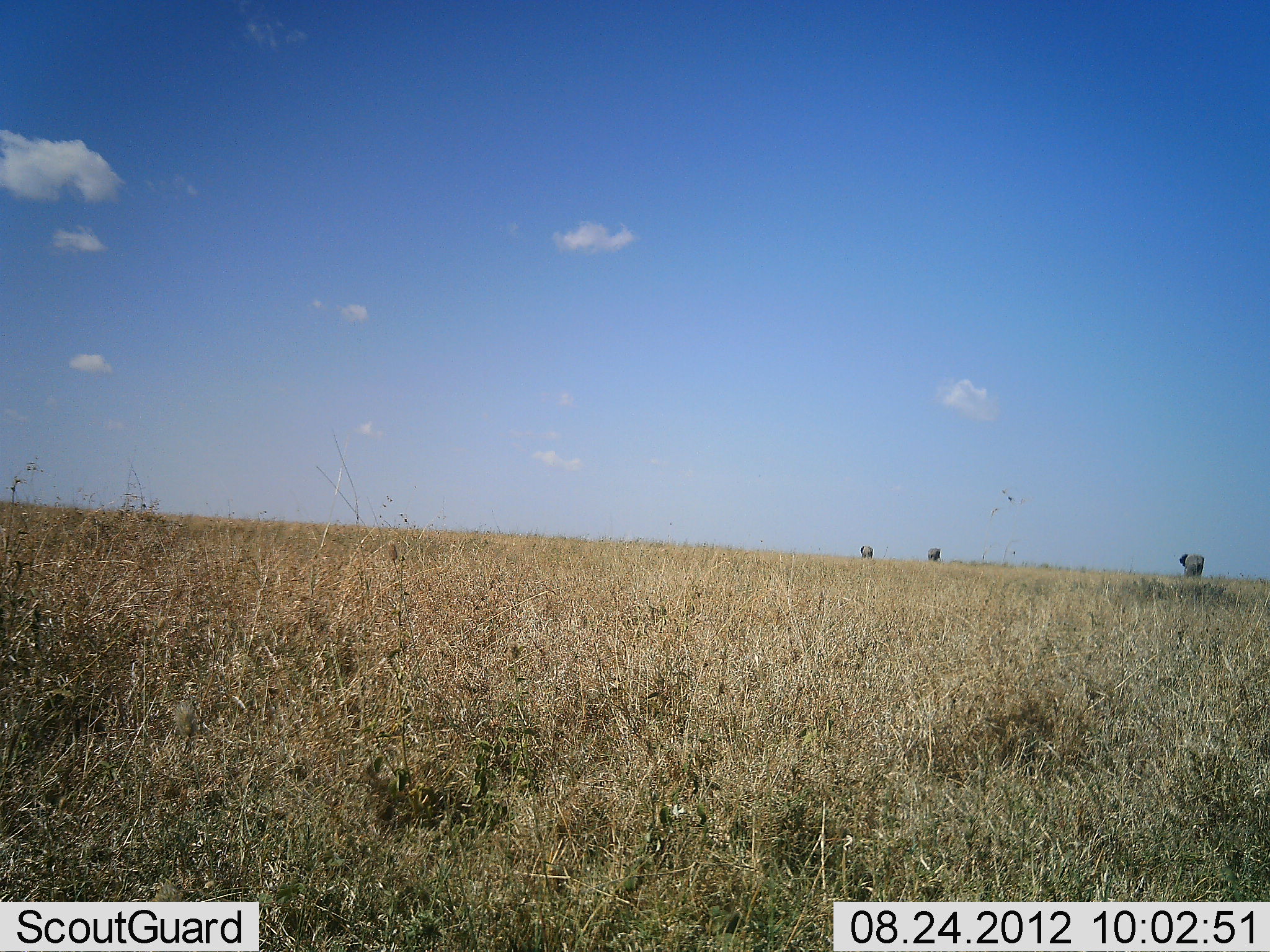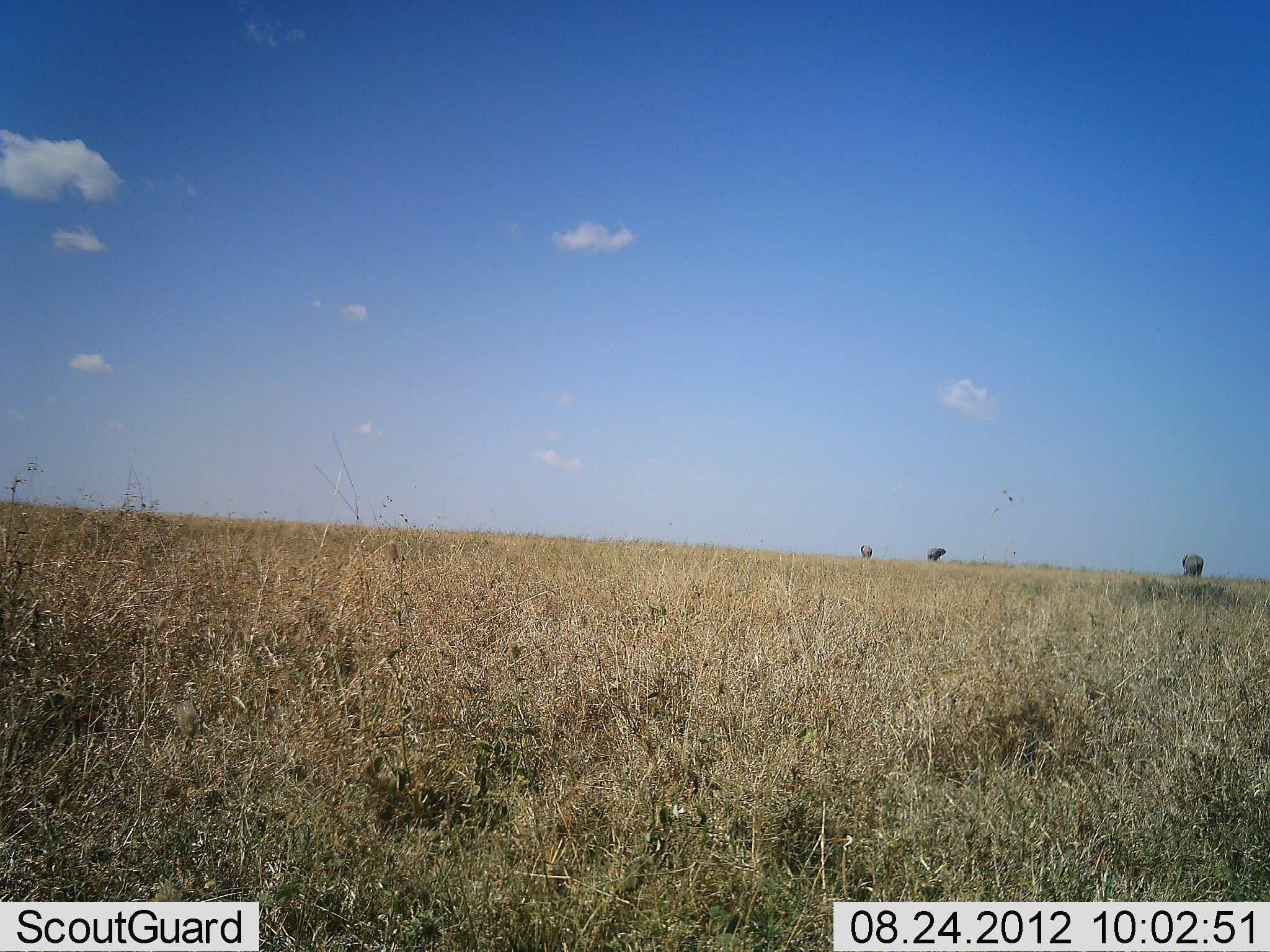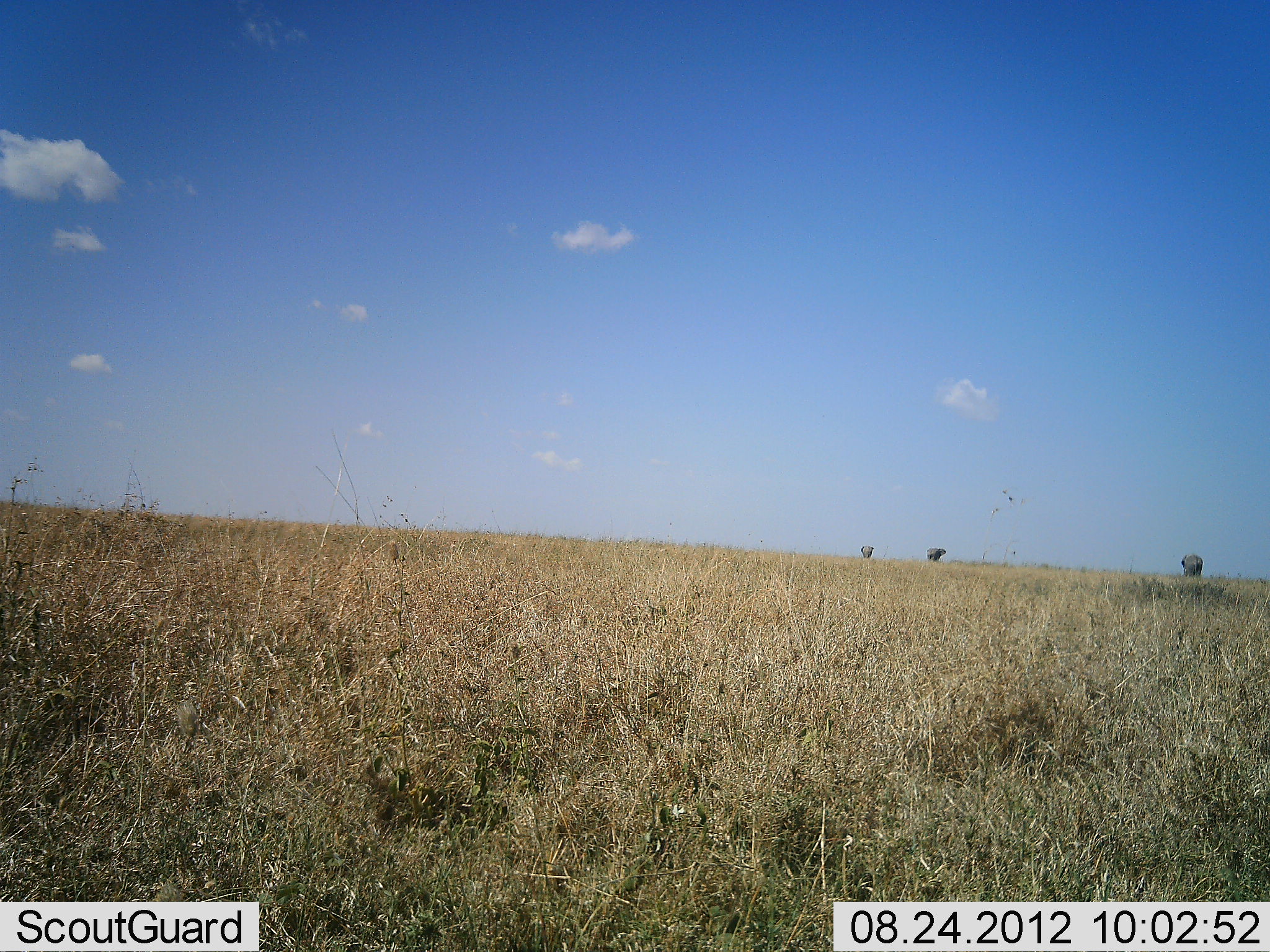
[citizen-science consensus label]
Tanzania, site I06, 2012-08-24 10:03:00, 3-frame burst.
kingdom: Animalia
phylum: Chordata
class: Mammalia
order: Proboscidea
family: Elephantidae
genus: Loxodonta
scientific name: Loxodonta africana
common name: african bush elephant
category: elephant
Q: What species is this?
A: Elephant (african bush elephant) (Loxodonta africana).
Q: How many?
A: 3.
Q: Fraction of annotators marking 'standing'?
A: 80%.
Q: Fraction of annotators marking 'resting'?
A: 0%.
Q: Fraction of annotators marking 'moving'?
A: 30%.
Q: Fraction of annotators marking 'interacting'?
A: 0%.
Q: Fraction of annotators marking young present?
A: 0%.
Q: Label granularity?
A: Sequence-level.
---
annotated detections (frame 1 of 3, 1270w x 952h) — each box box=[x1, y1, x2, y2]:
animal: box=[1178, 554, 1207, 579]; box=[925, 546, 943, 561]; box=[857, 545, 876, 559]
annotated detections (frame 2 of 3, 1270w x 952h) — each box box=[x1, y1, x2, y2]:
animal: box=[1180, 551, 1205, 579]; box=[925, 546, 946, 562]; box=[858, 544, 875, 560]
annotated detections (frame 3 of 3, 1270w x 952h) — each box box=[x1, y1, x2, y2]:
animal: box=[1178, 552, 1207, 579]; box=[924, 546, 949, 561]; box=[859, 544, 875, 558]